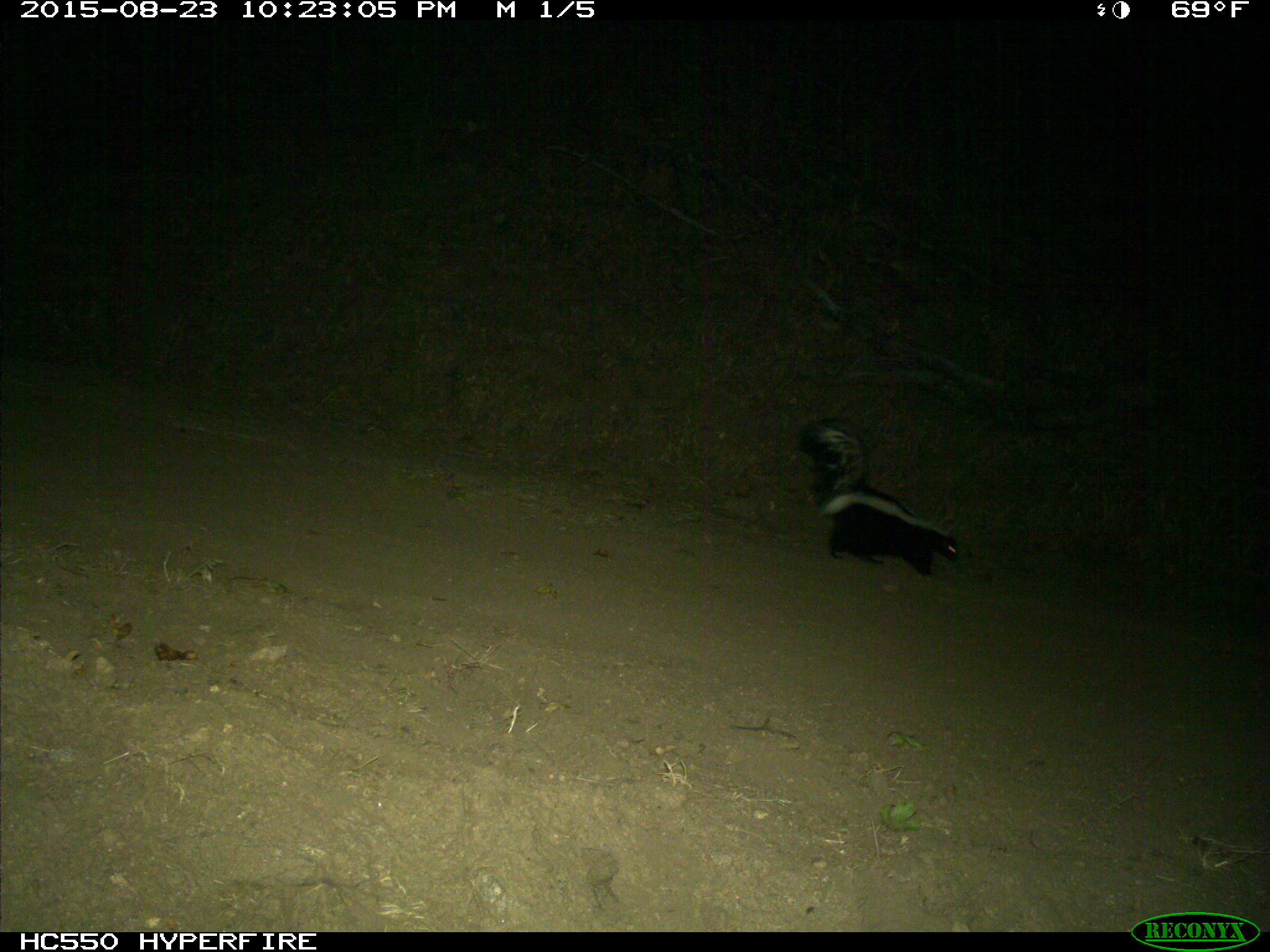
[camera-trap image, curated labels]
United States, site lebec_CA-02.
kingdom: Animalia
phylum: Chordata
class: Mammalia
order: Carnivora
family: Mephitidae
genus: Mephitis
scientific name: Mephitis mephitis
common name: striped skunk